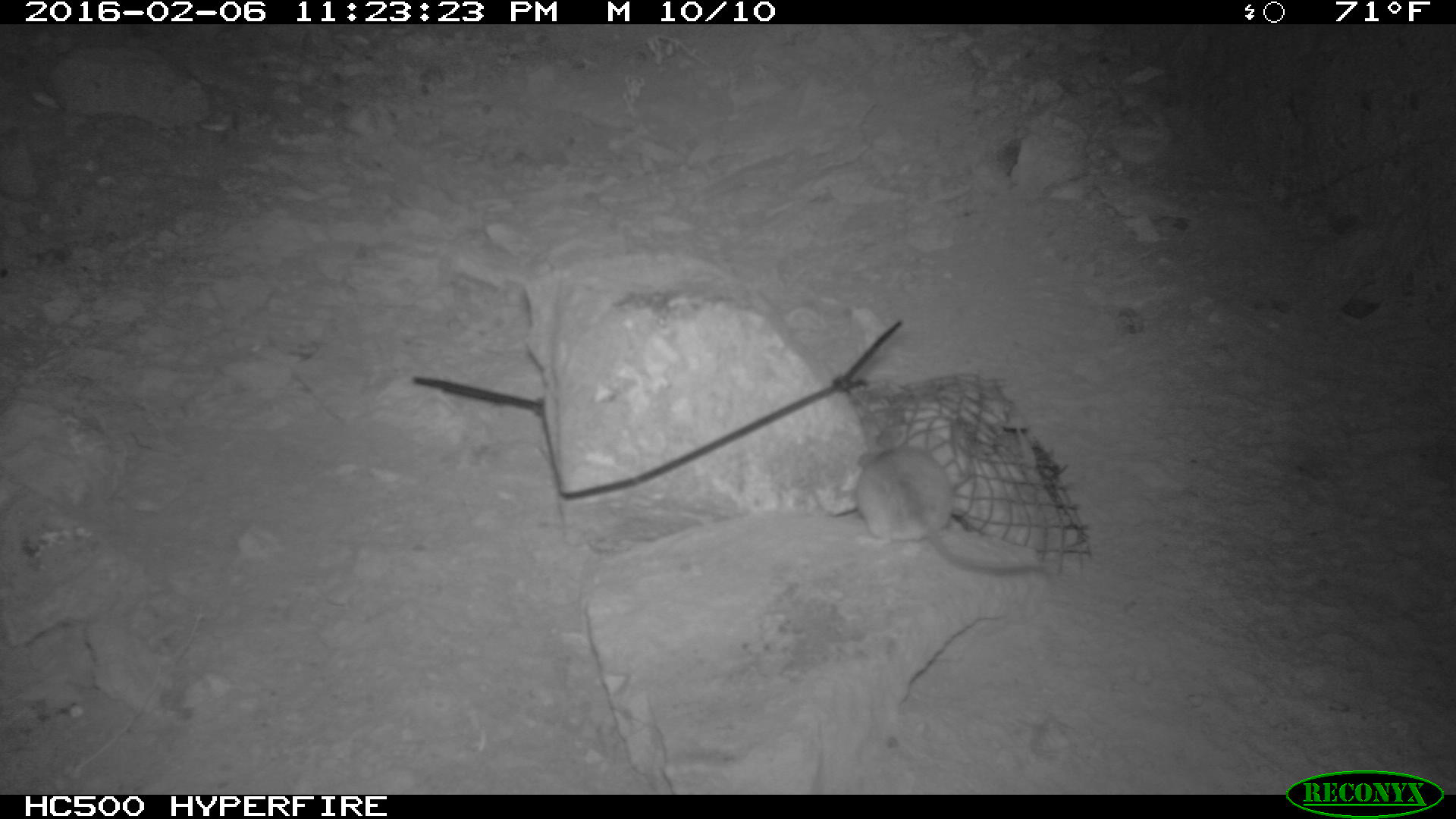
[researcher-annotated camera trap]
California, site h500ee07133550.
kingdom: Animalia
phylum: Chordata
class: Mammalia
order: Rodentia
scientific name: Rodentia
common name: rodent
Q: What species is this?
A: Rodent (Rodentia).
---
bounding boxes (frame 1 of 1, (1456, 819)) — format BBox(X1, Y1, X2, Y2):
rodent: BBox(850, 431, 1043, 576)